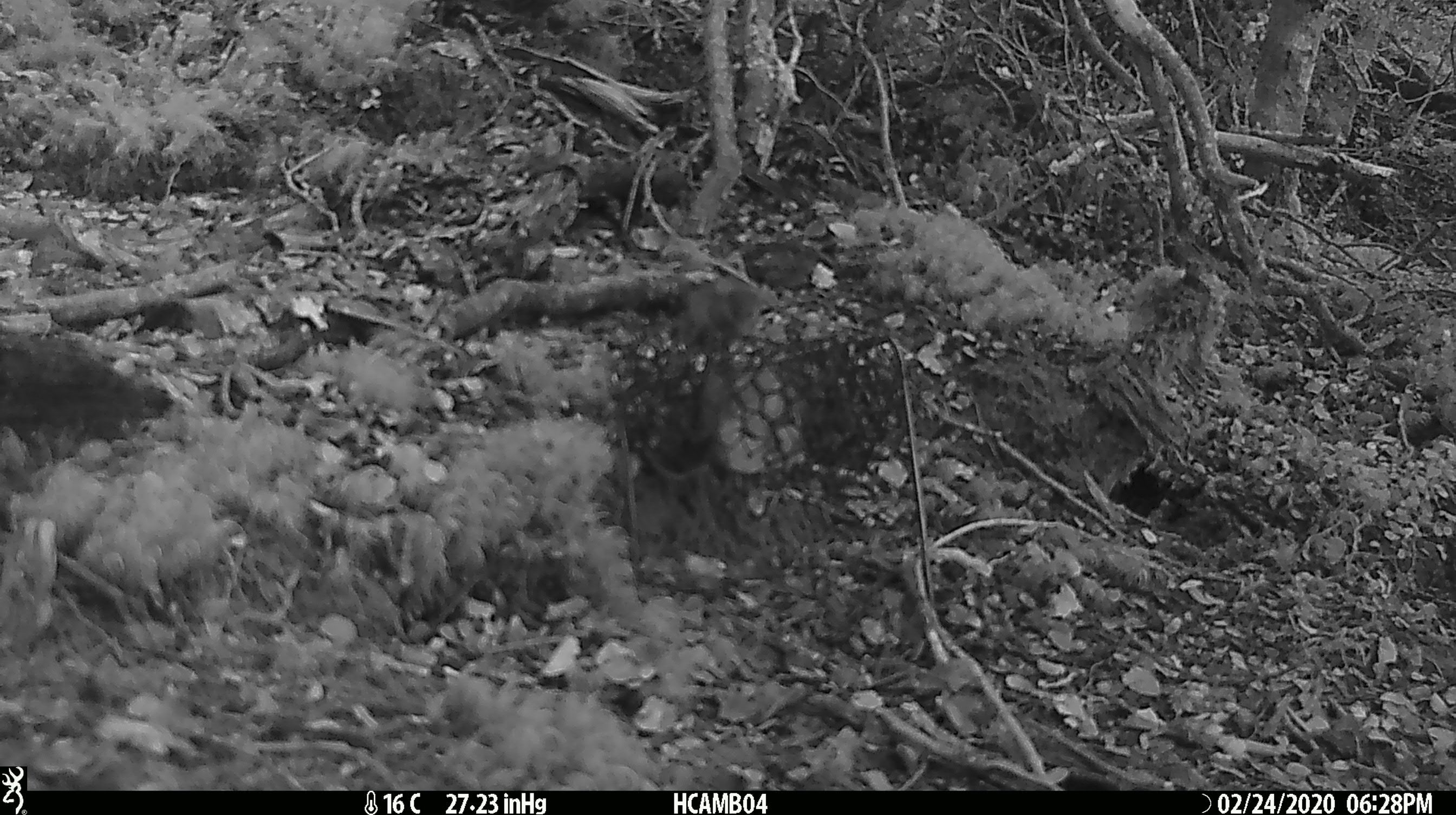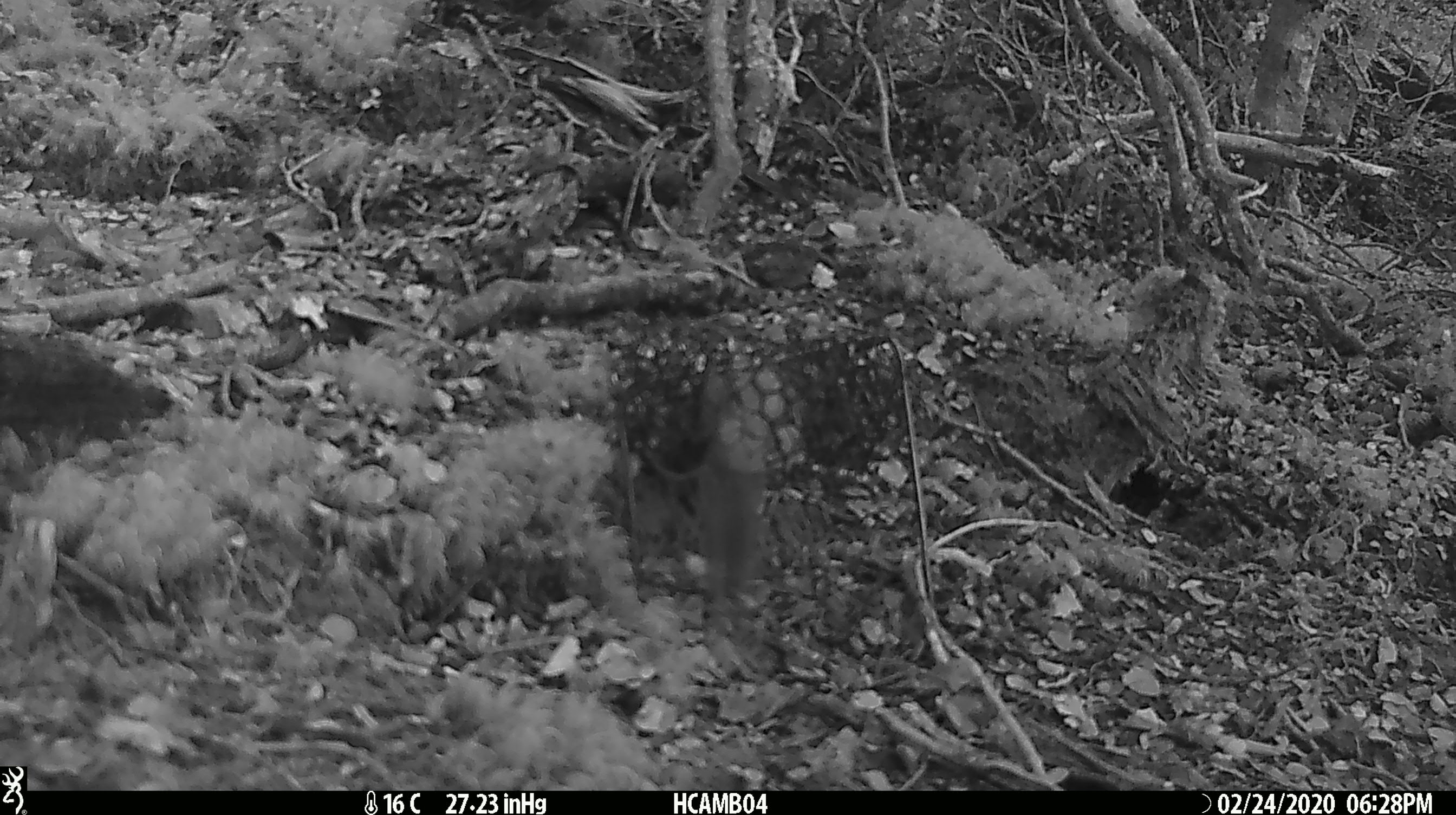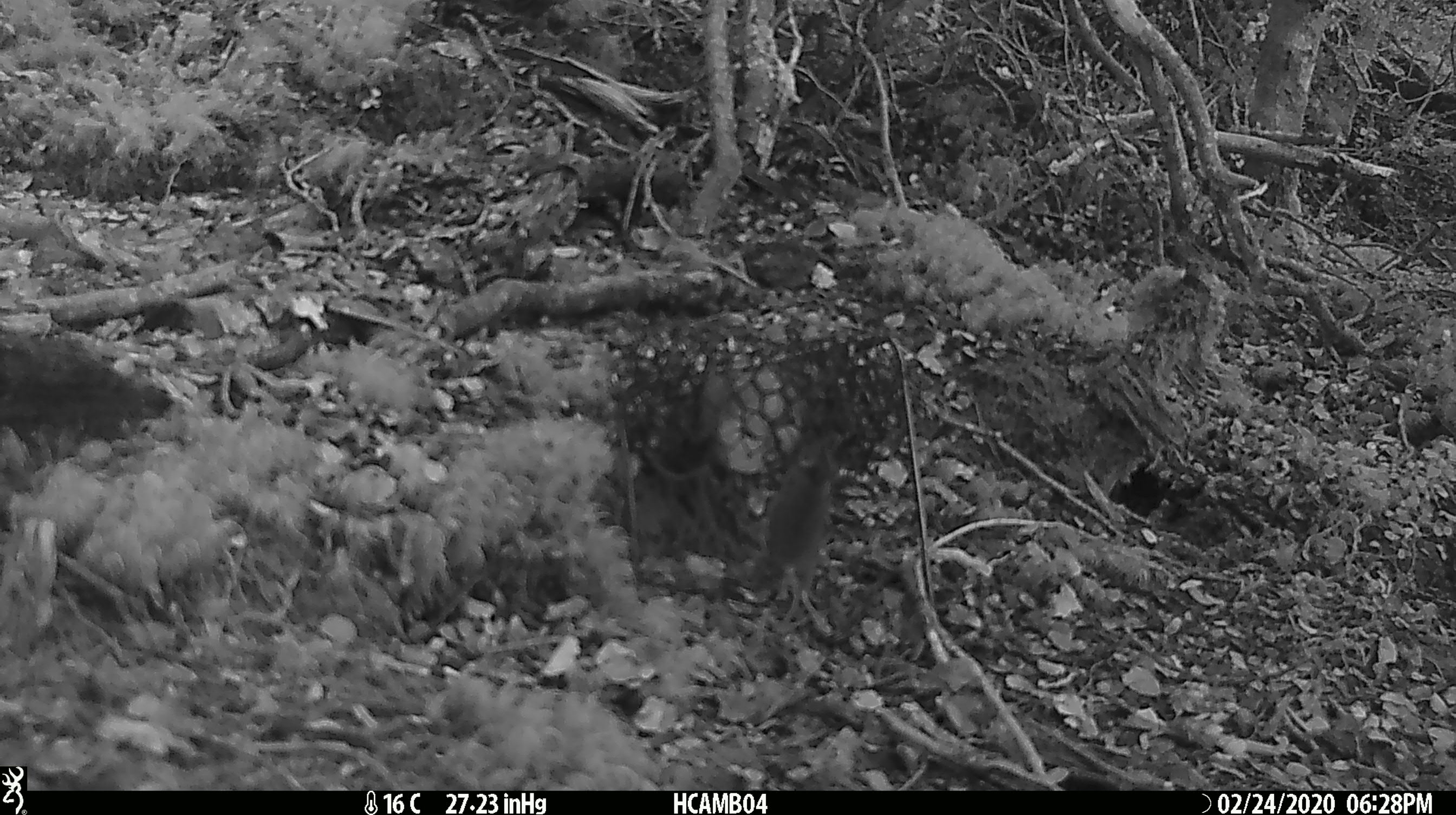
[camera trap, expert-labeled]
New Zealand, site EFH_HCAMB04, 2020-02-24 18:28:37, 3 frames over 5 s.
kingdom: Animalia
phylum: Chordata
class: Mammalia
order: Rodentia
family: Muridae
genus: Mus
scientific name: Mus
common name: mouse